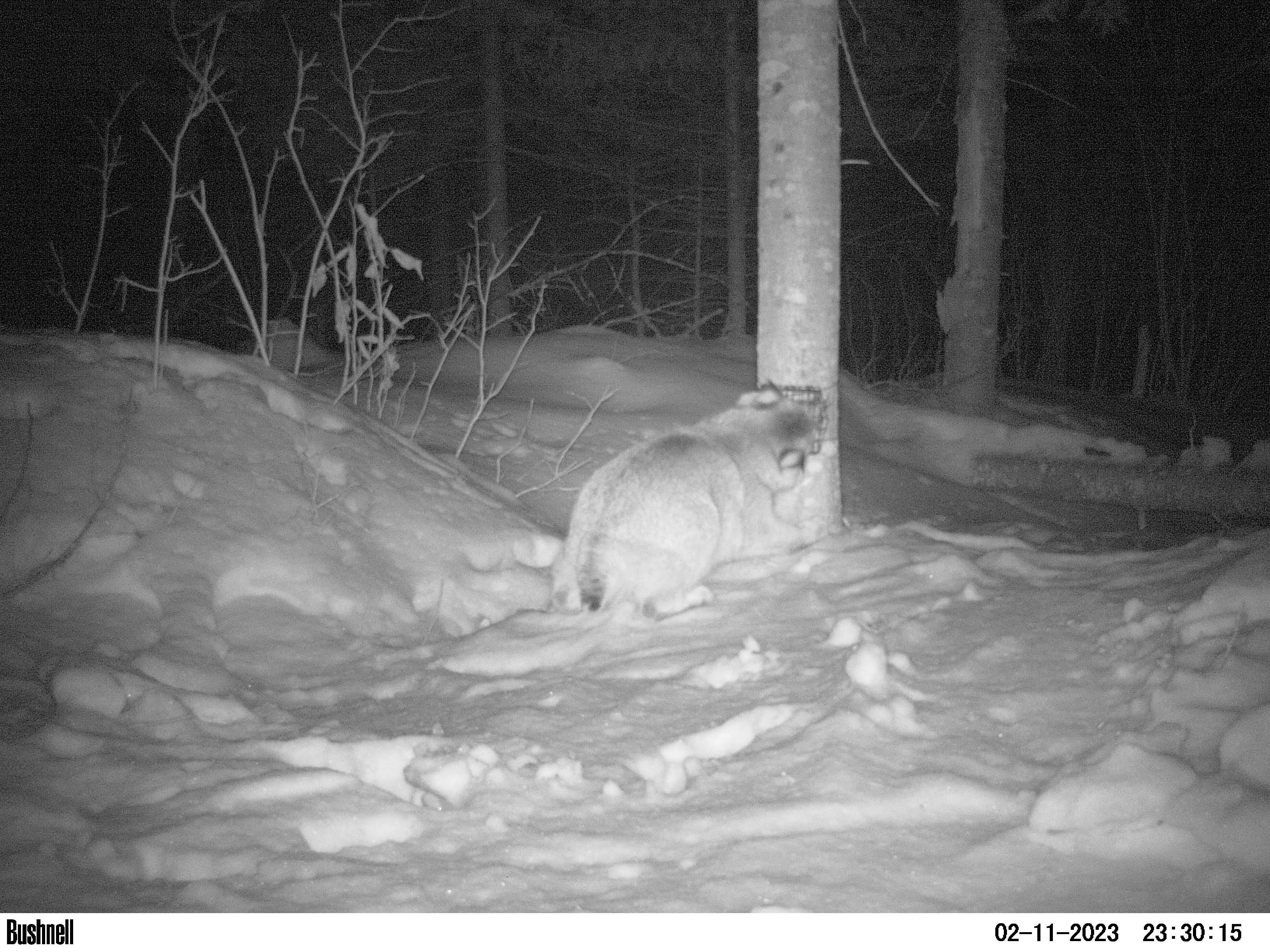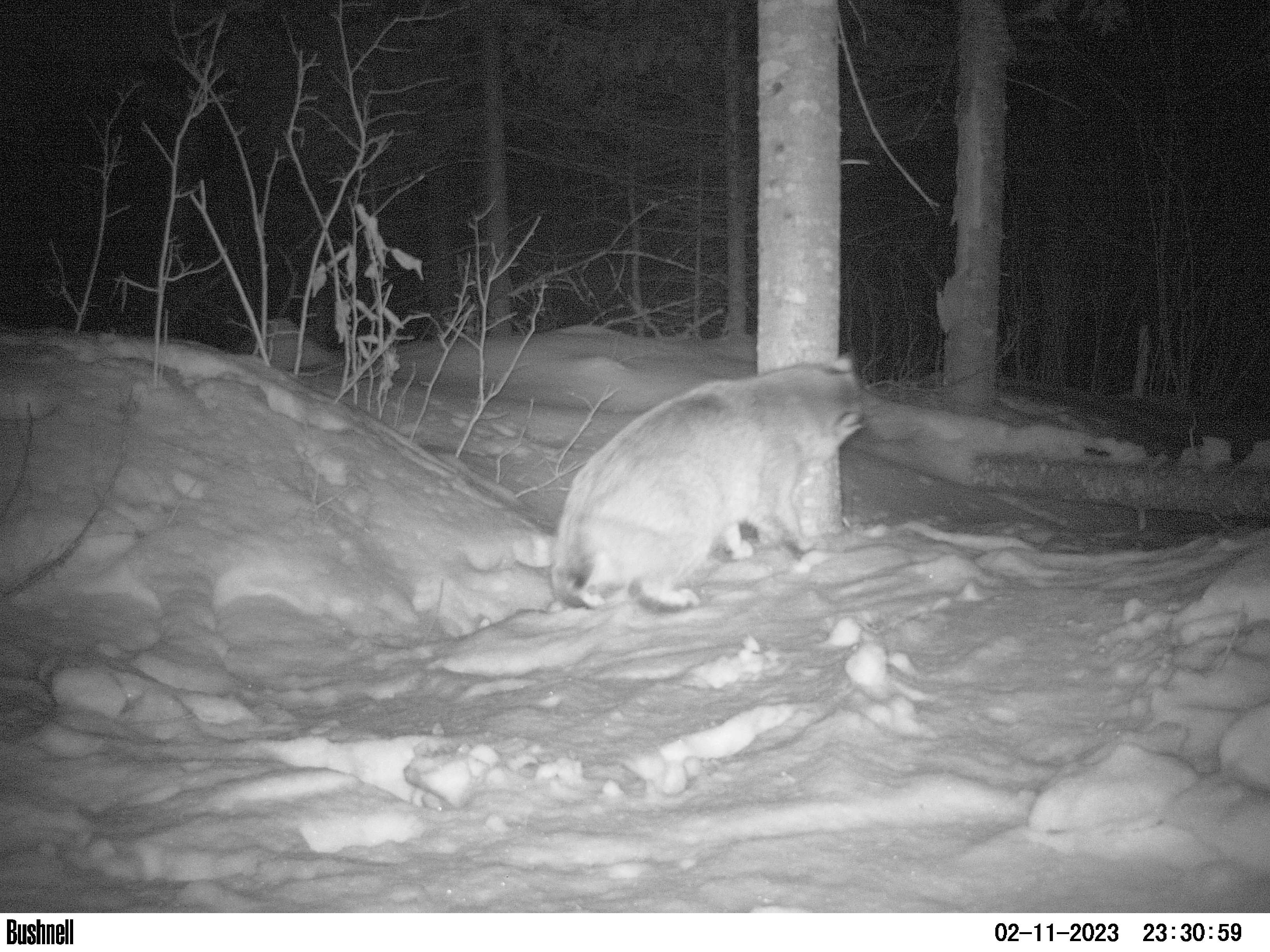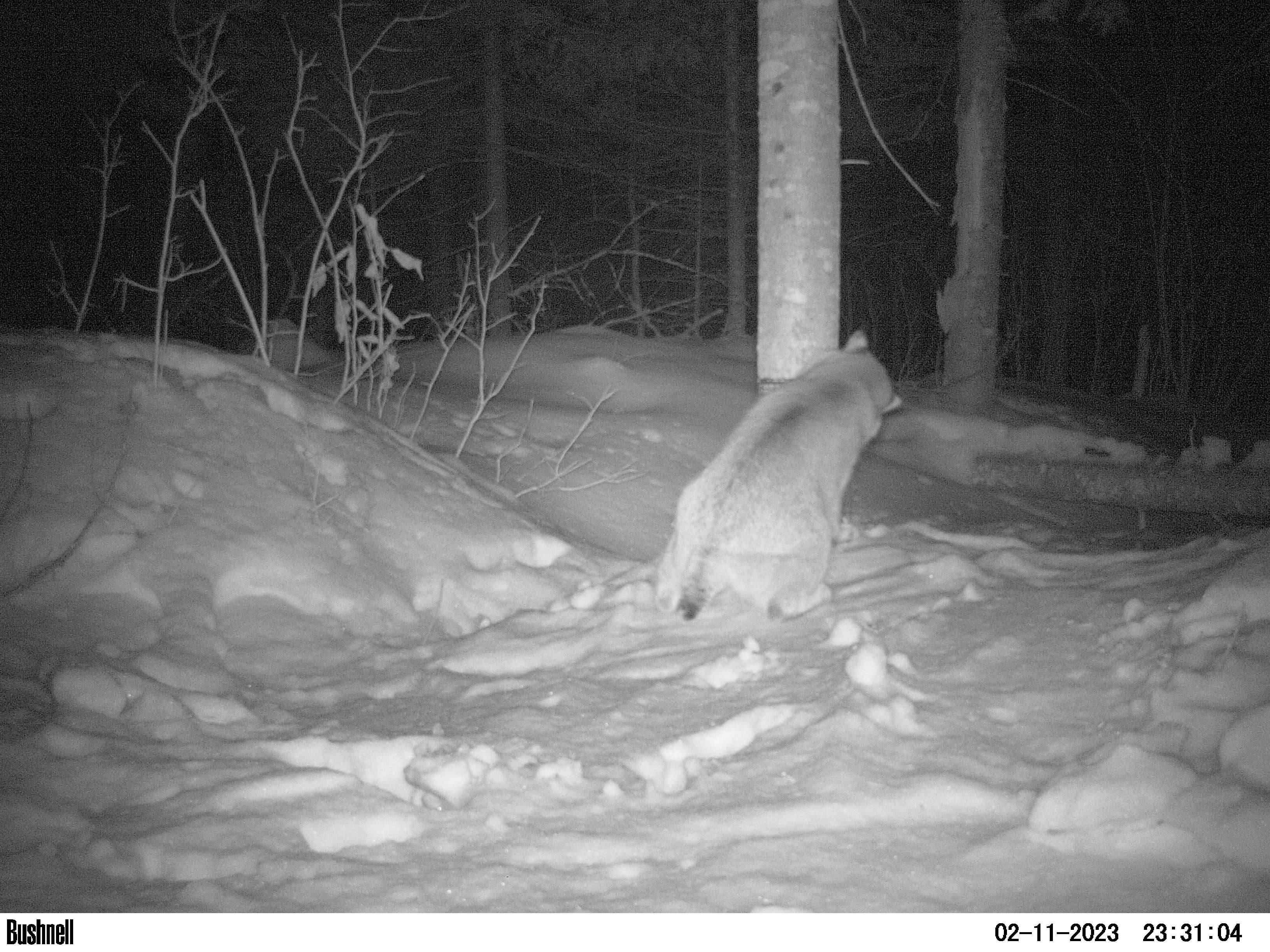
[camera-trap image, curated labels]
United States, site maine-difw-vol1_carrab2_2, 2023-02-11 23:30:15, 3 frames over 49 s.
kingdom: Animalia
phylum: Chordata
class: Mammalia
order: Carnivora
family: Felidae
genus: Lynx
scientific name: Lynx rufus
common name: bobcat